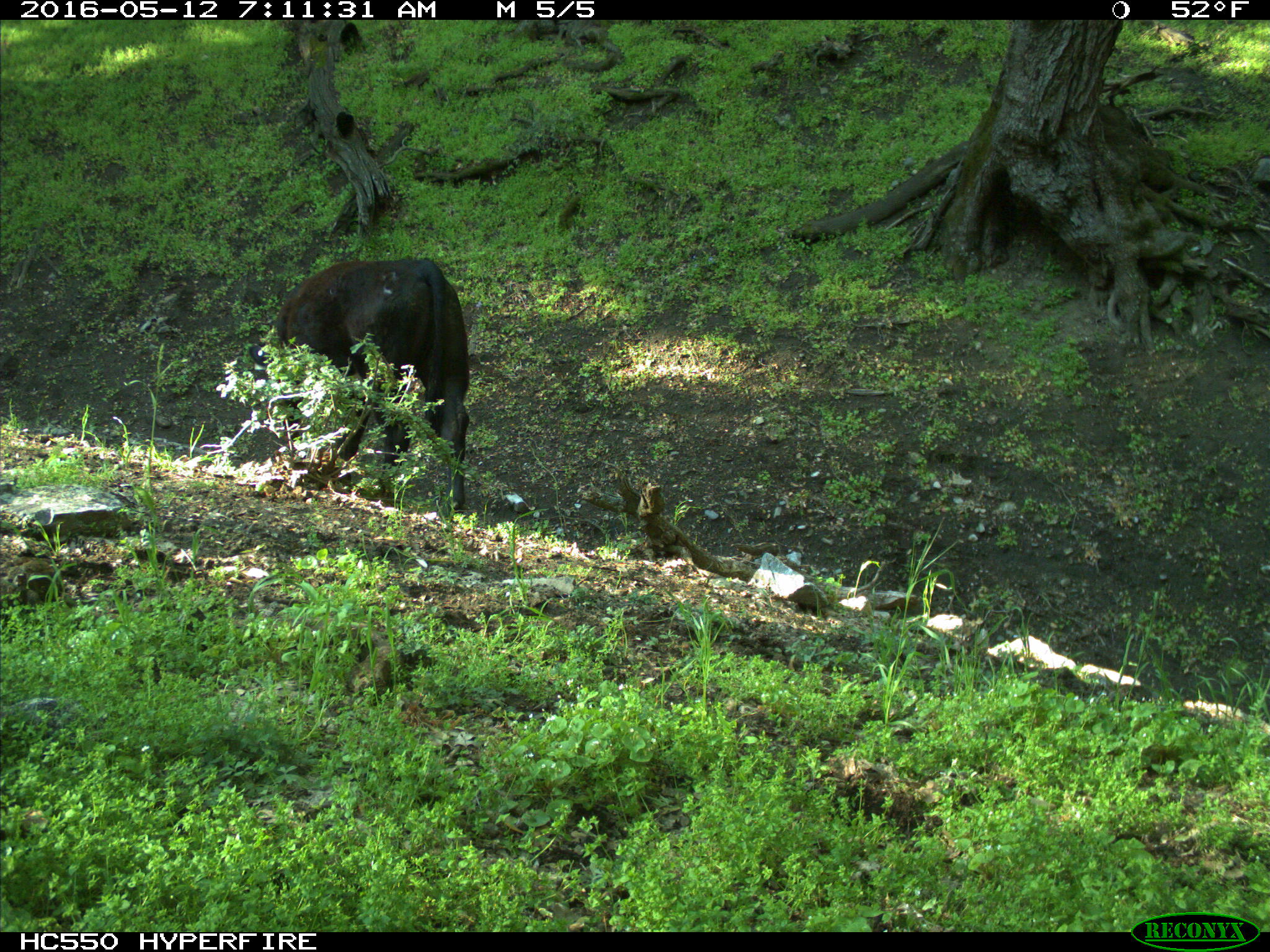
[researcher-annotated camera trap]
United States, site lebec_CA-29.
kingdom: Animalia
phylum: Chordata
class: Mammalia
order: Artiodactyla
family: Bovidae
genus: Bos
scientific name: Bos taurus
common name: domestic cow